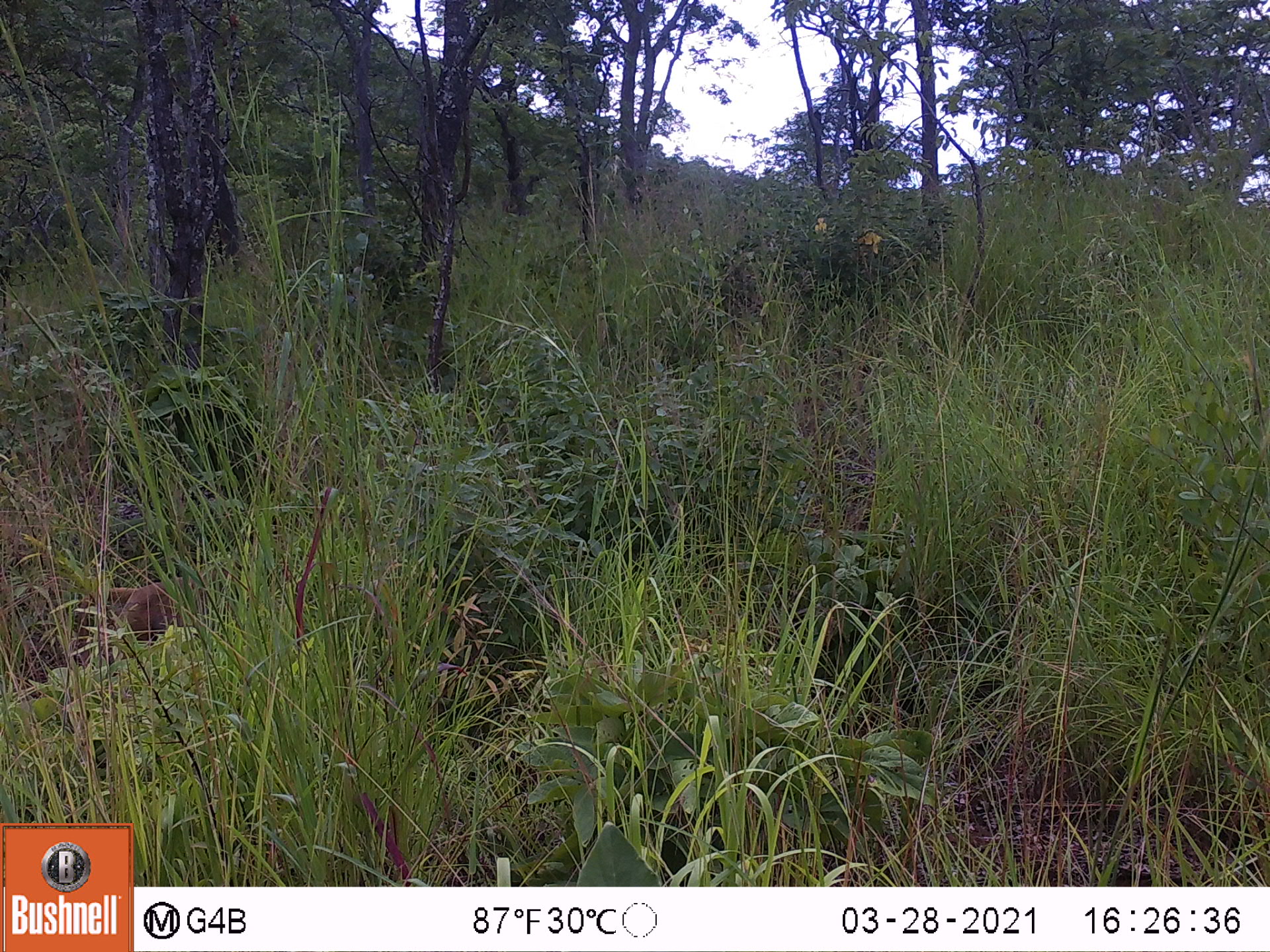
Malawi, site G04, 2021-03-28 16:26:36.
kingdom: Animalia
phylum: Chordata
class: Mammalia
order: Primates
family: Cercopithecidae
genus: Papio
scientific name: Papio cynocephalus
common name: yellow baboon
Yellow baboon (Papio cynocephalus), count 1.